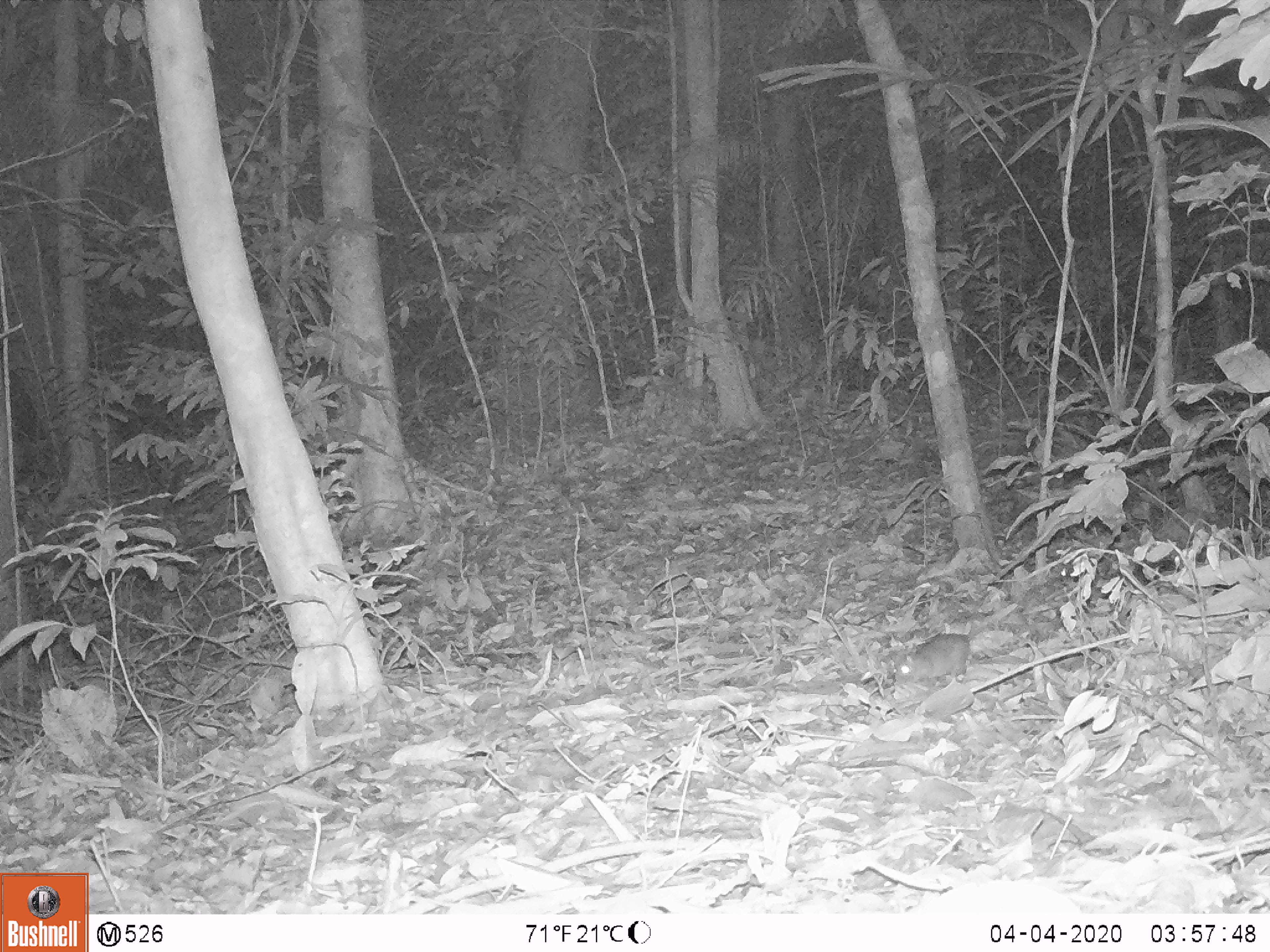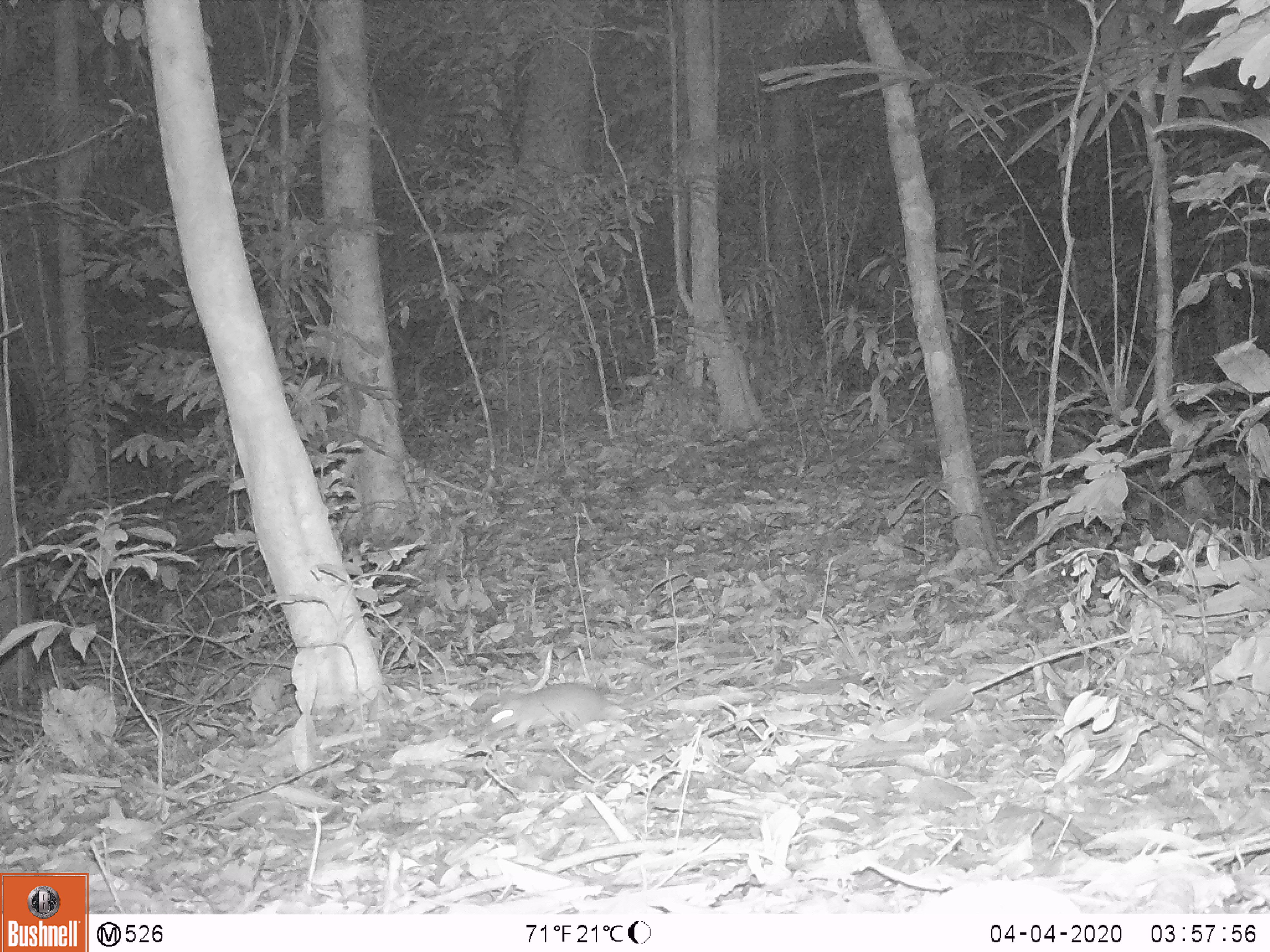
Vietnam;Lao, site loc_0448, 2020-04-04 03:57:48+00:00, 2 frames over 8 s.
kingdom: Animalia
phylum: Chordata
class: Mammalia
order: Rodentia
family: Muridae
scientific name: Muridae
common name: old-world mice and rats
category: unidentified murid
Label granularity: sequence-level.